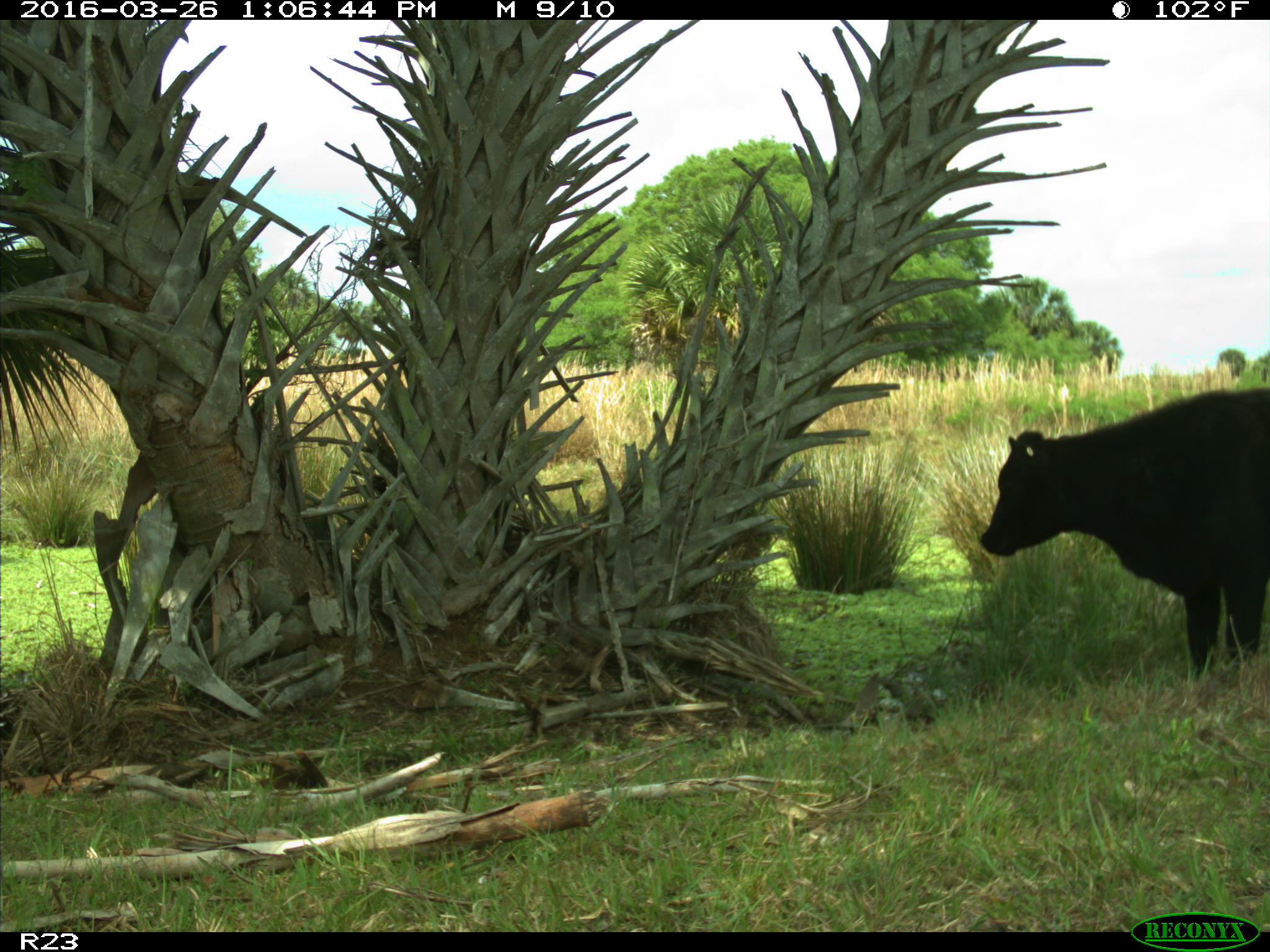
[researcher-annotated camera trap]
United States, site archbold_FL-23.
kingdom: Animalia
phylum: Chordata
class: Mammalia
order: Artiodactyla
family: Bovidae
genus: Bos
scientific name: Bos taurus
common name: domestic cow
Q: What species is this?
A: Bos taurus (domestic cow).